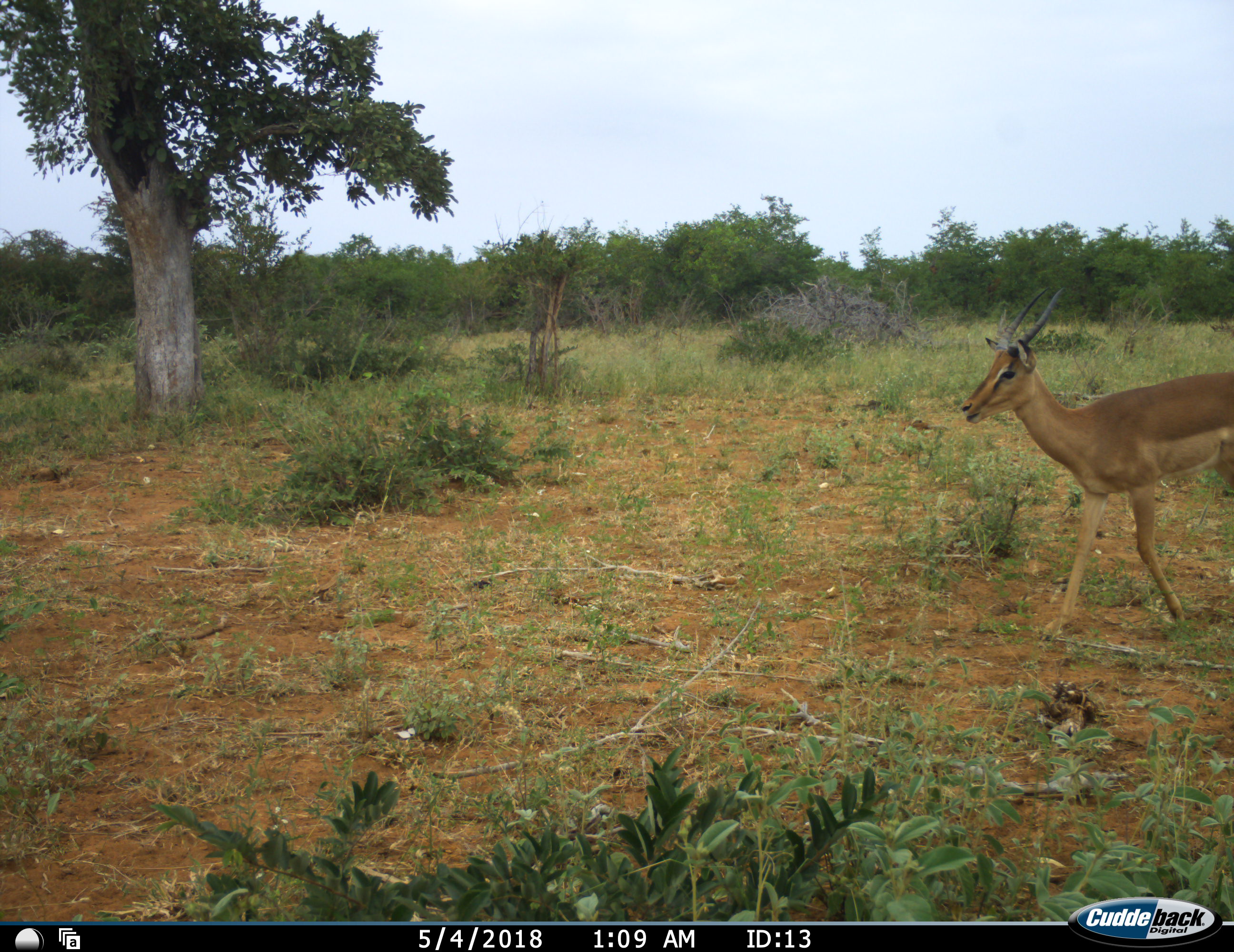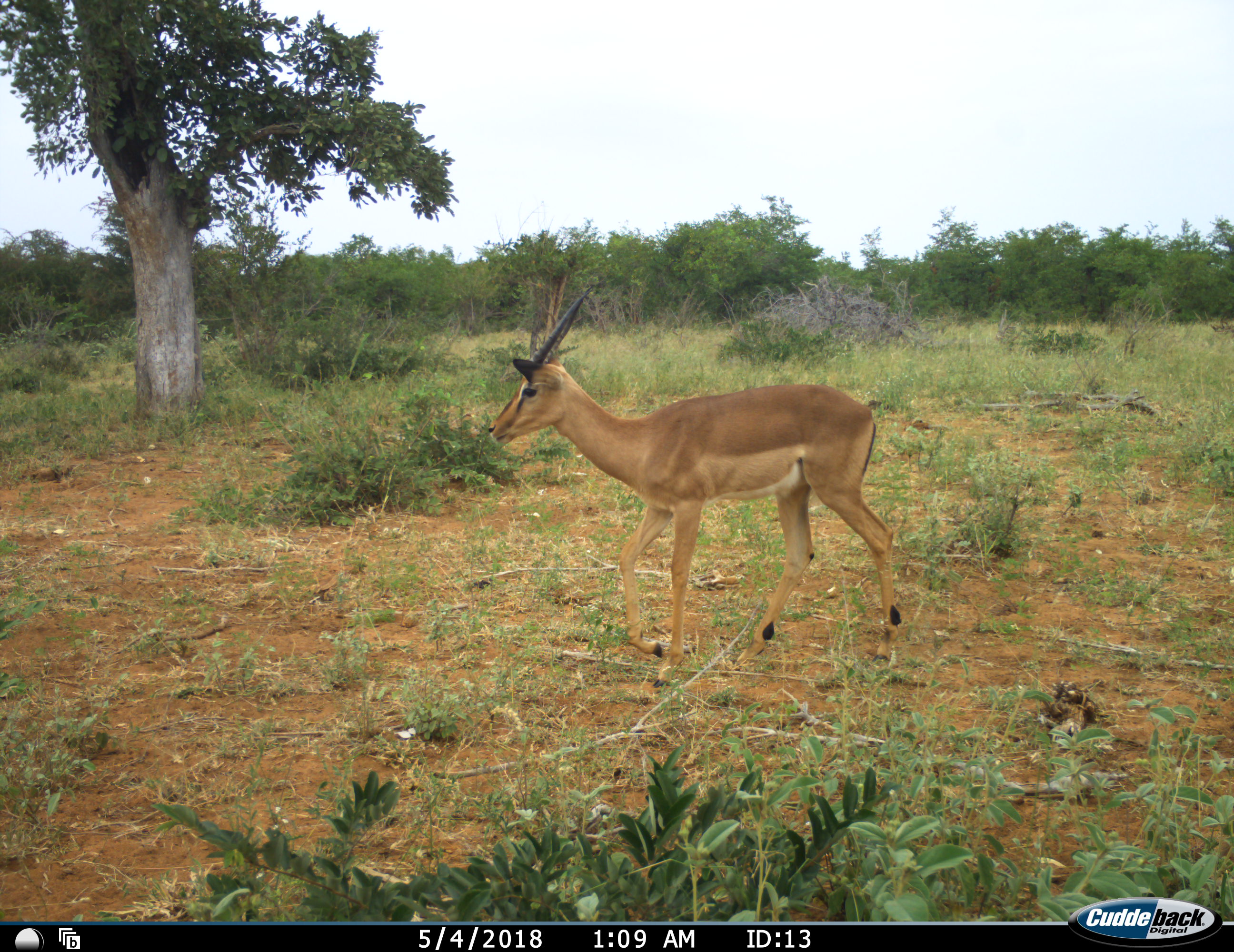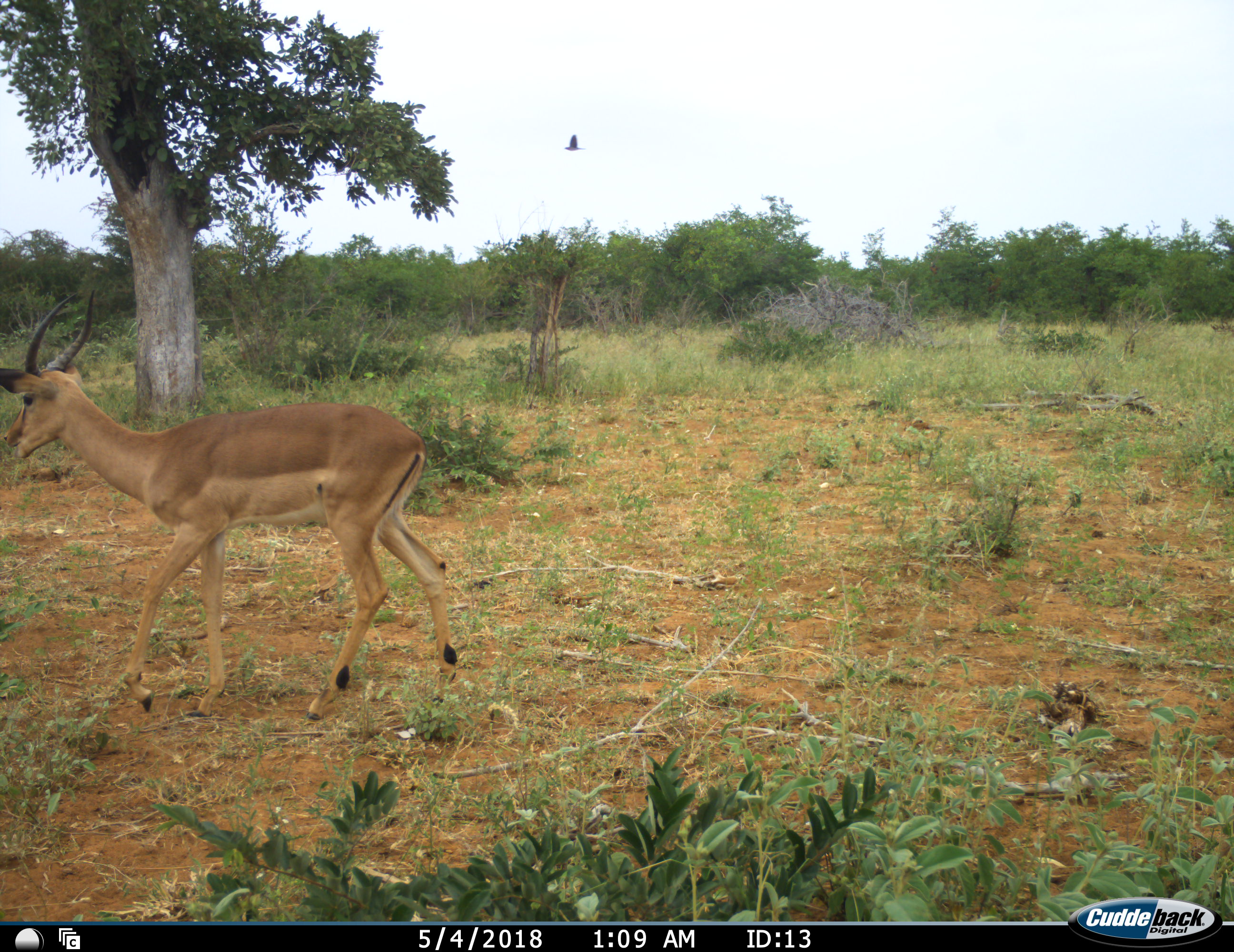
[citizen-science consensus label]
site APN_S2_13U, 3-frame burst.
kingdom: Animalia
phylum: Chordata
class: Mammalia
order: Artiodactyla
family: Bovidae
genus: Aepyceros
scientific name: Aepyceros melampus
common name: impala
Impala (Aepyceros melampus), count 1. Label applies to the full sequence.